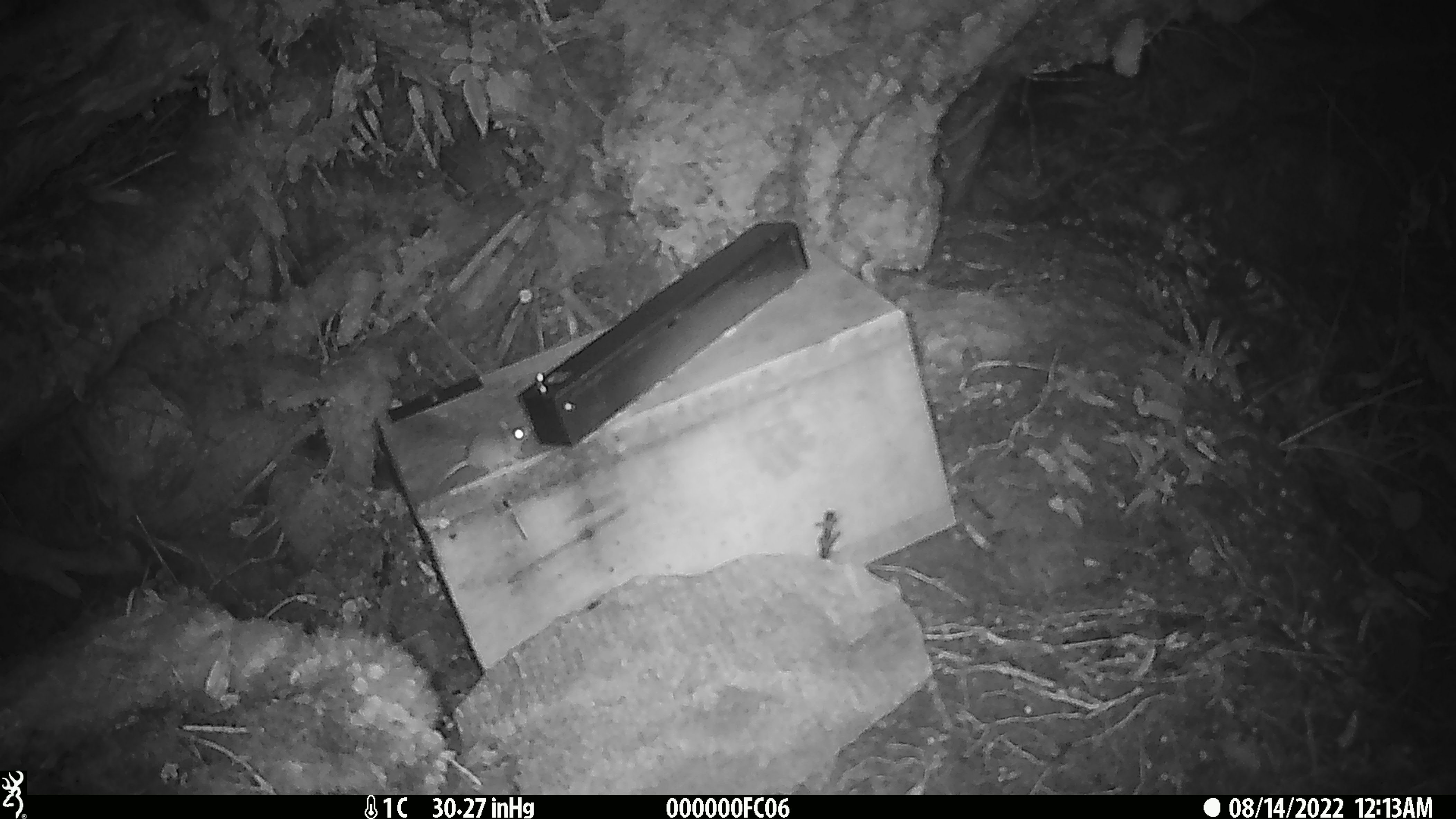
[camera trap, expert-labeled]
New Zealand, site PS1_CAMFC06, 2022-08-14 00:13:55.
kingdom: Animalia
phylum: Chordata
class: Mammalia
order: Rodentia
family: Muridae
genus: Mus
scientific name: Mus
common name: mouse